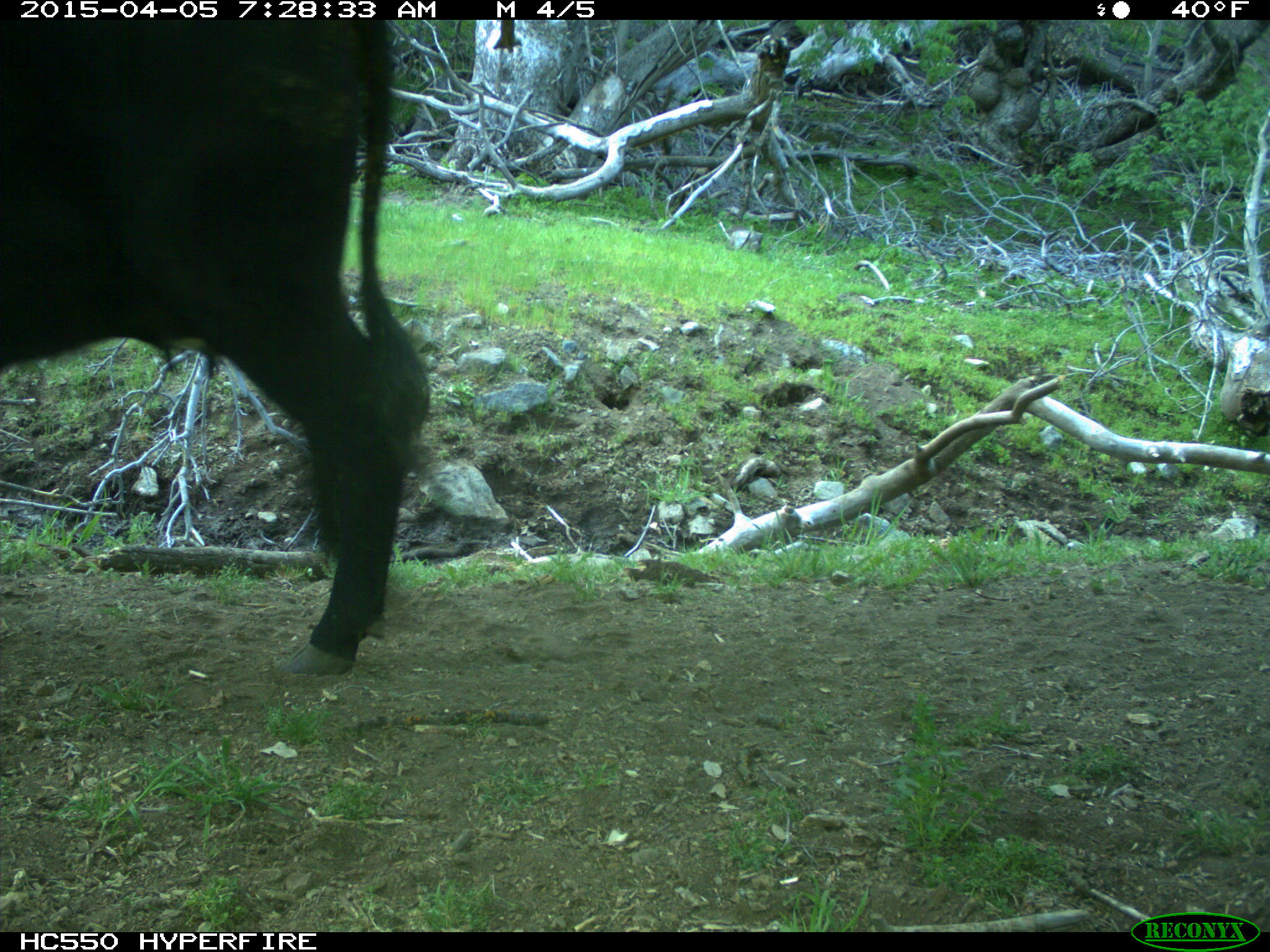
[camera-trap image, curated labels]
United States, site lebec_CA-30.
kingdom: Animalia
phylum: Chordata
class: Mammalia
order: Artiodactyla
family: Bovidae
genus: Bos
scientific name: Bos taurus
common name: domestic cow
Bos taurus (domestic cow).